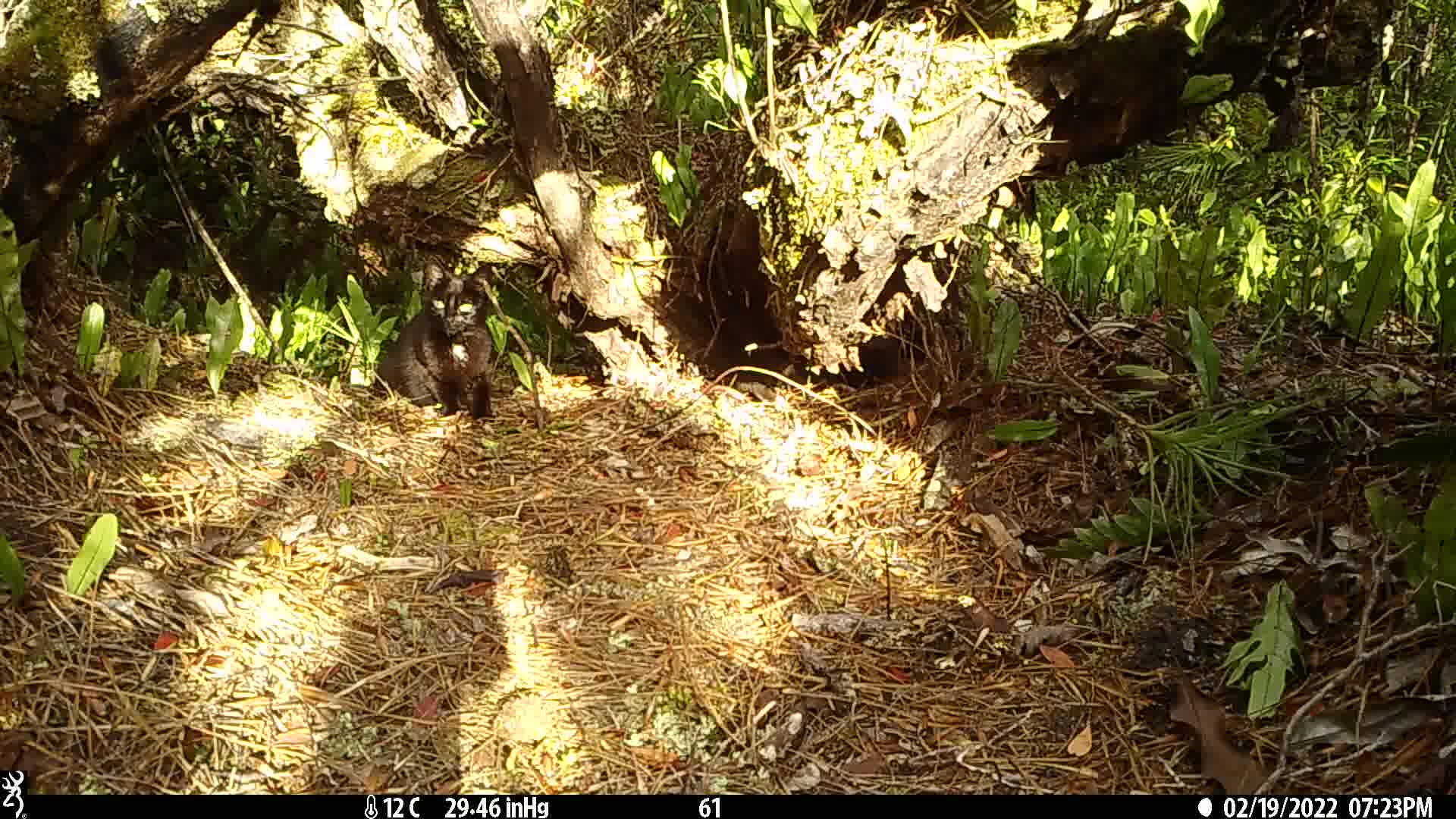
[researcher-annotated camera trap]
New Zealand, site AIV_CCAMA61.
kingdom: Animalia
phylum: Chordata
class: Mammalia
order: Carnivora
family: Felidae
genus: Felis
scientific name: Felis catus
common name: domestic cat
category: cat